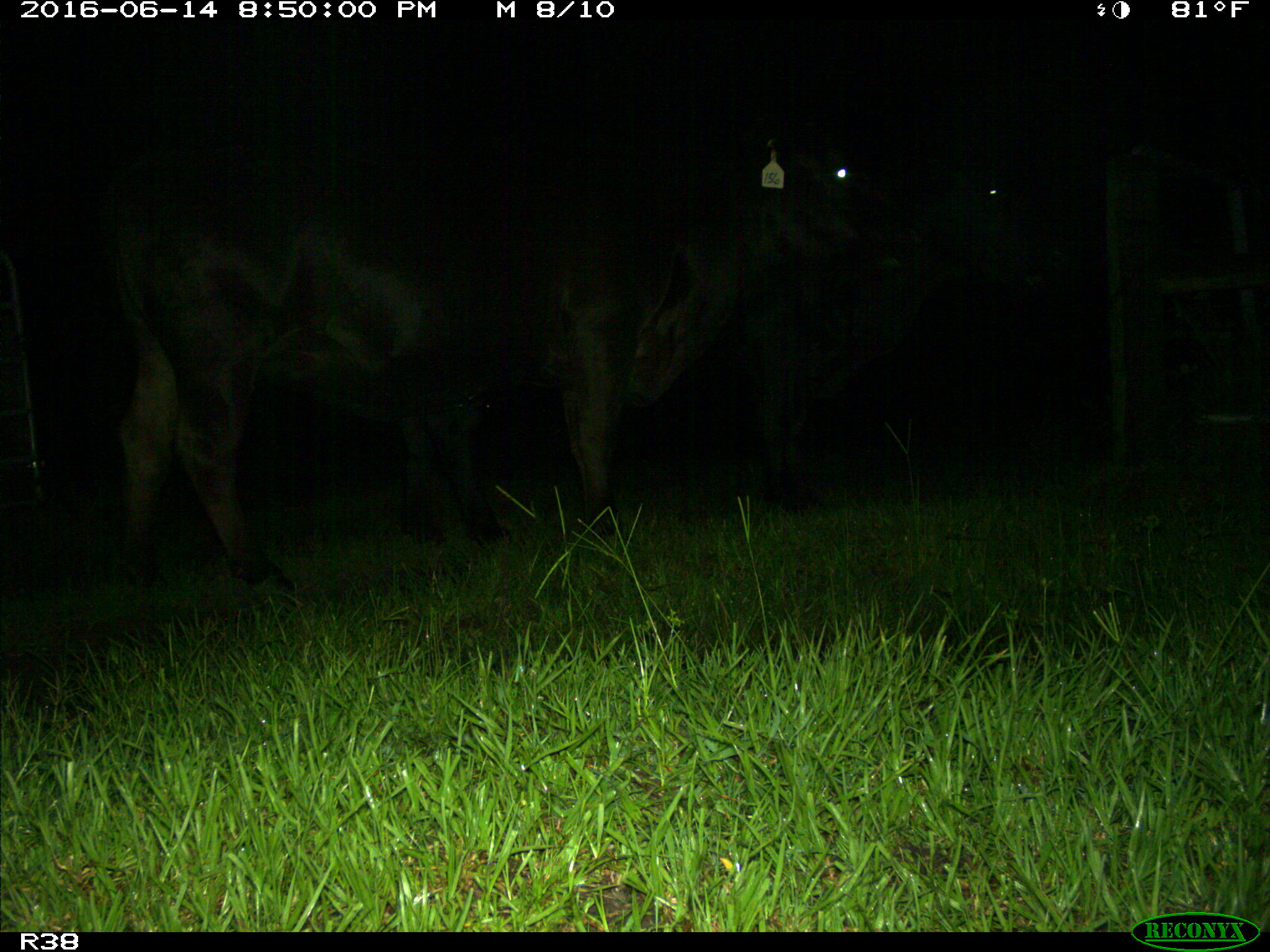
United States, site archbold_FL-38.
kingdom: Animalia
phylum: Chordata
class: Mammalia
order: Artiodactyla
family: Bovidae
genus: Bos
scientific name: Bos taurus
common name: domestic cow